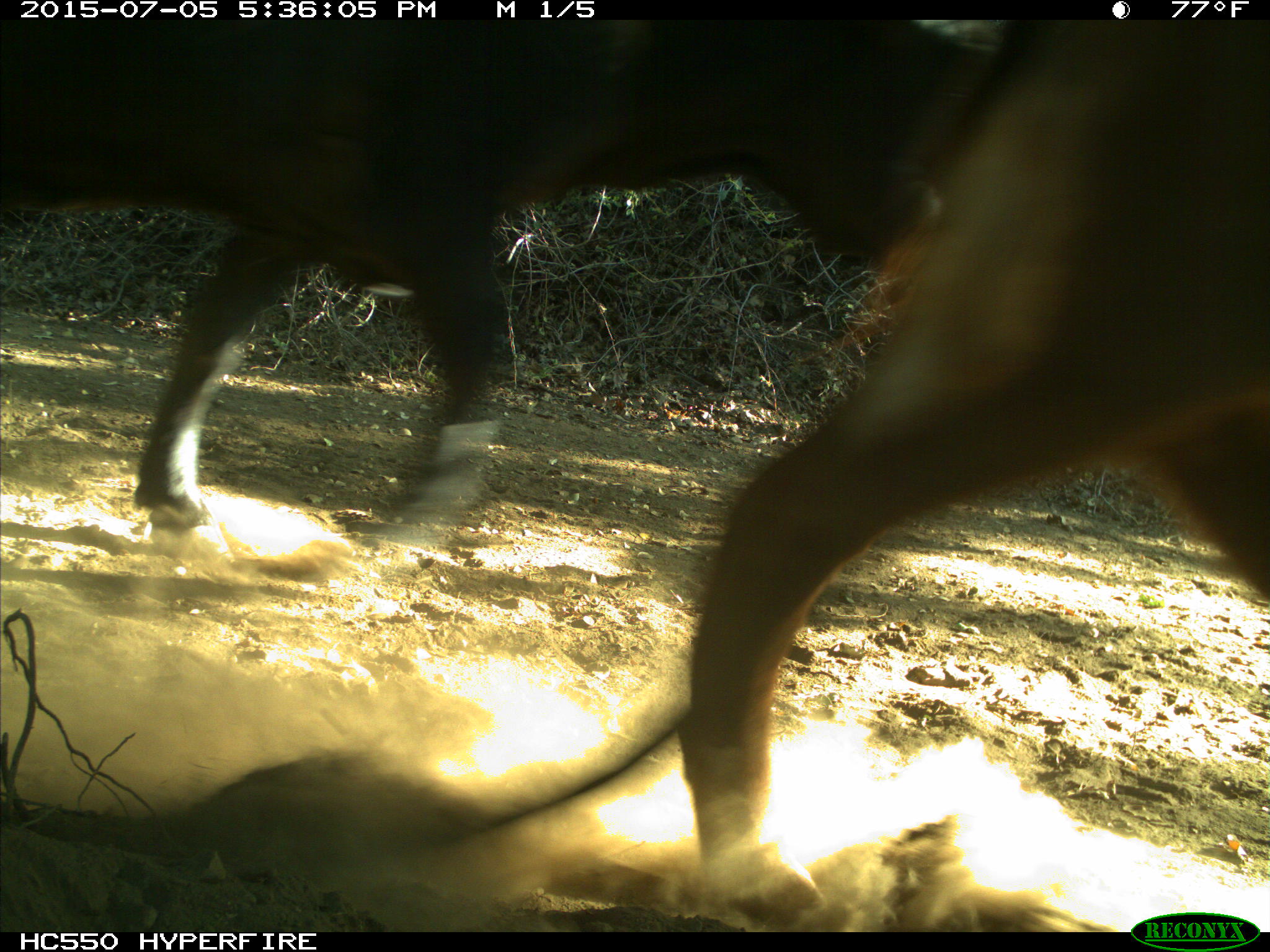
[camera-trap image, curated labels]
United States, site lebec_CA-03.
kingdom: Animalia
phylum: Chordata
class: Mammalia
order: Artiodactyla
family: Bovidae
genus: Bos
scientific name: Bos taurus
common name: domestic cow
Bos taurus (domestic cow).